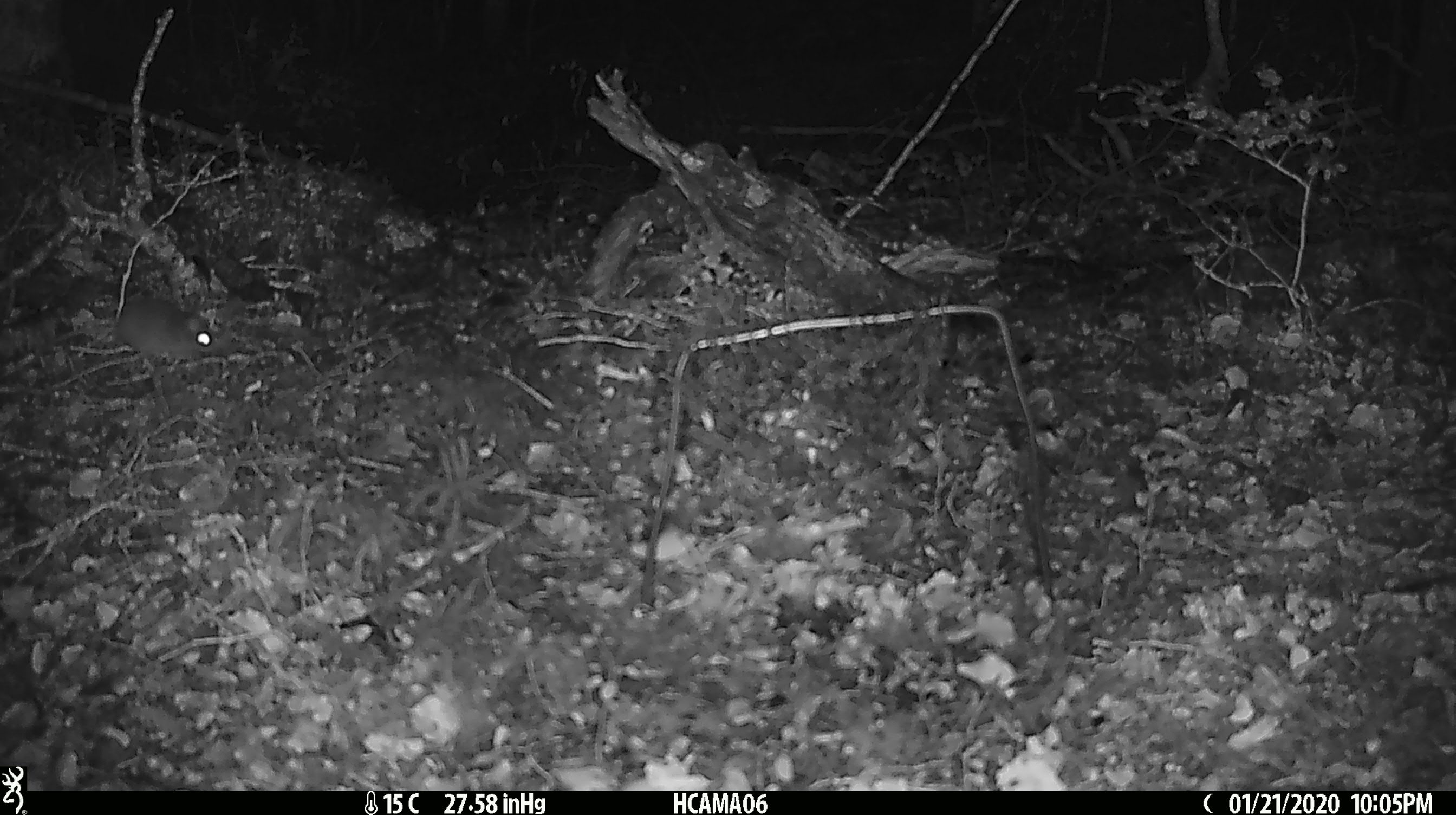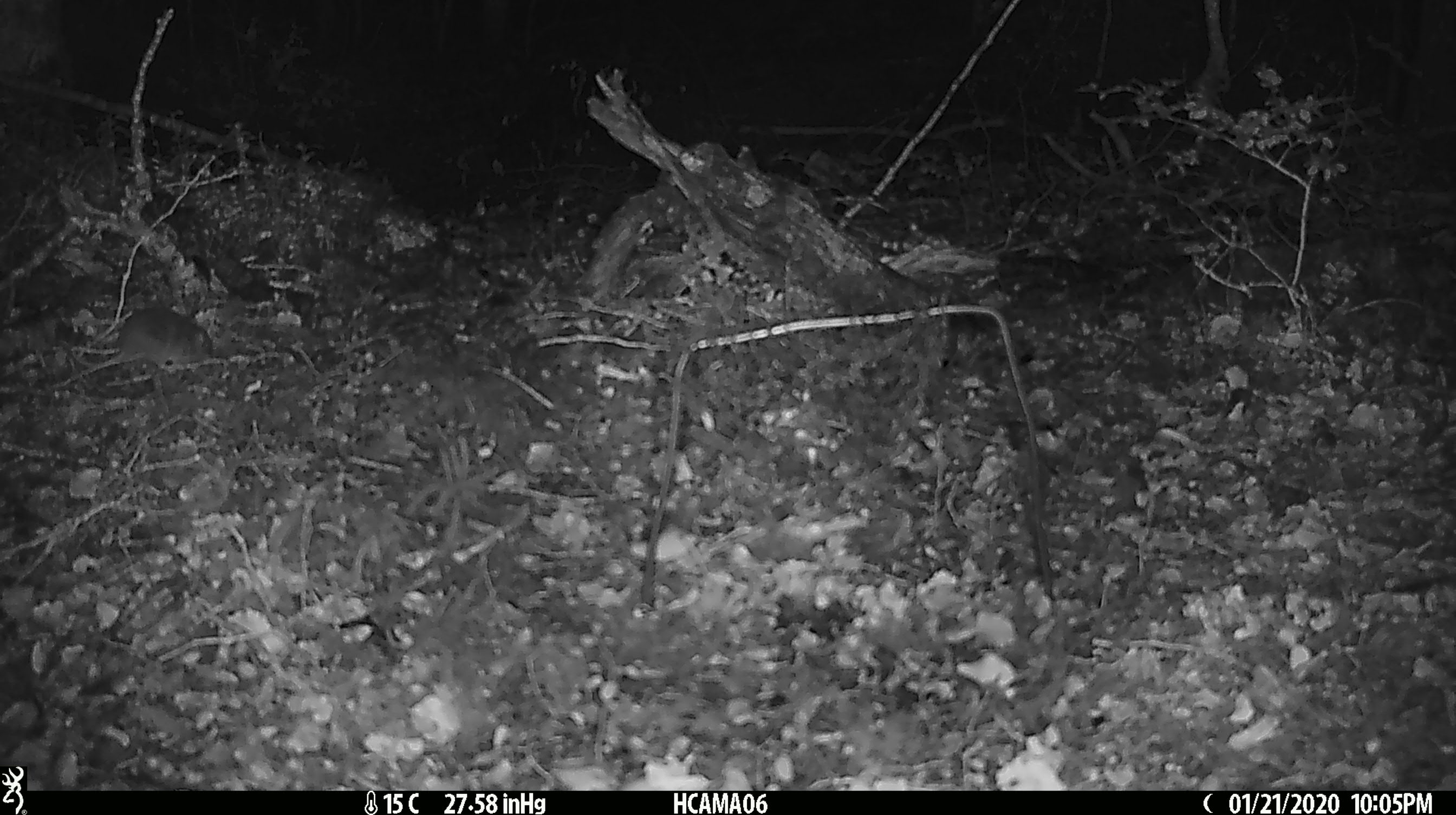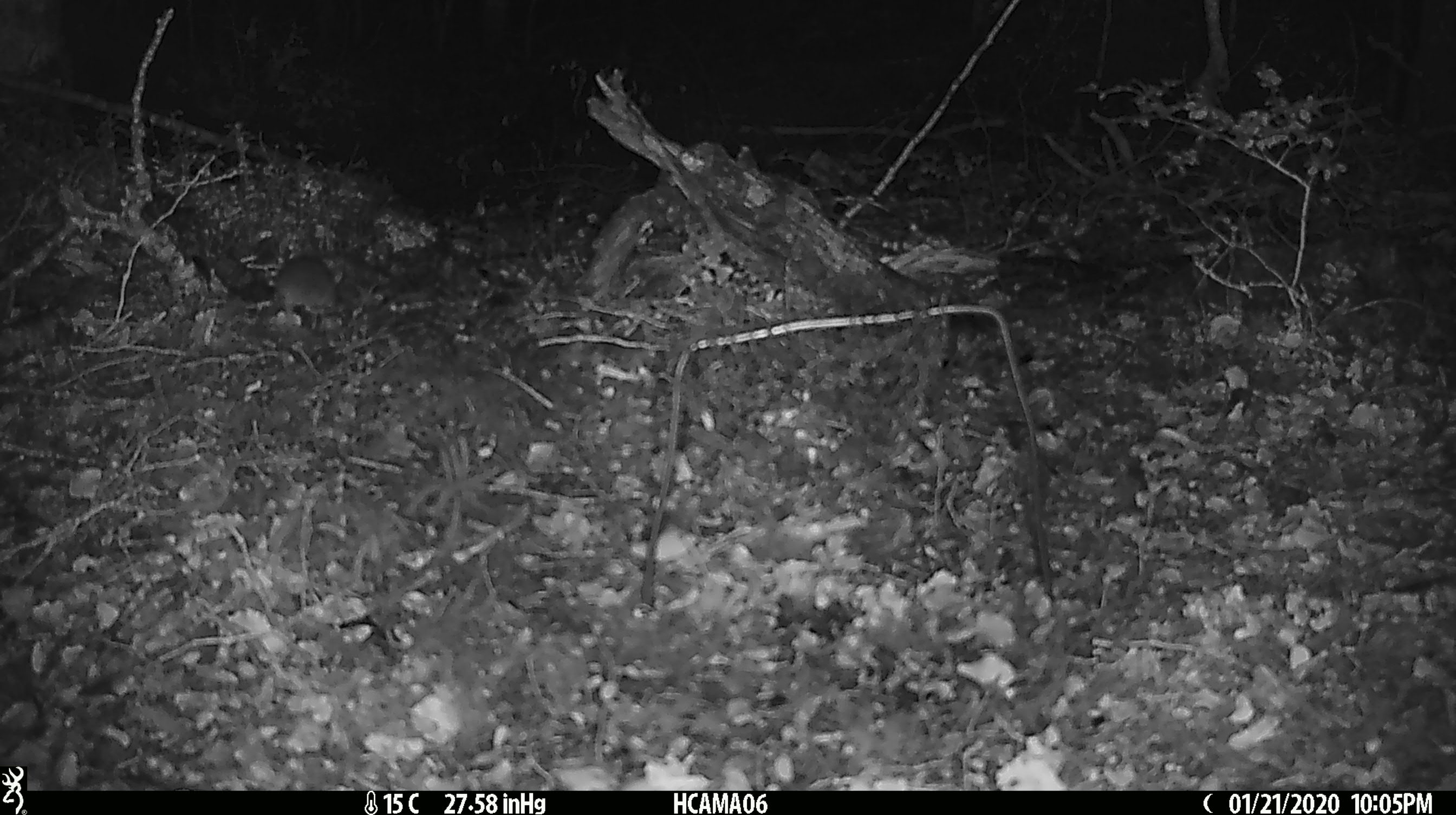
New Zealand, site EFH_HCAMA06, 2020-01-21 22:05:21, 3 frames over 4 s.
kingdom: Animalia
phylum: Chordata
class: Mammalia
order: Rodentia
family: Muridae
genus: Mus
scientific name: Mus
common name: mouse